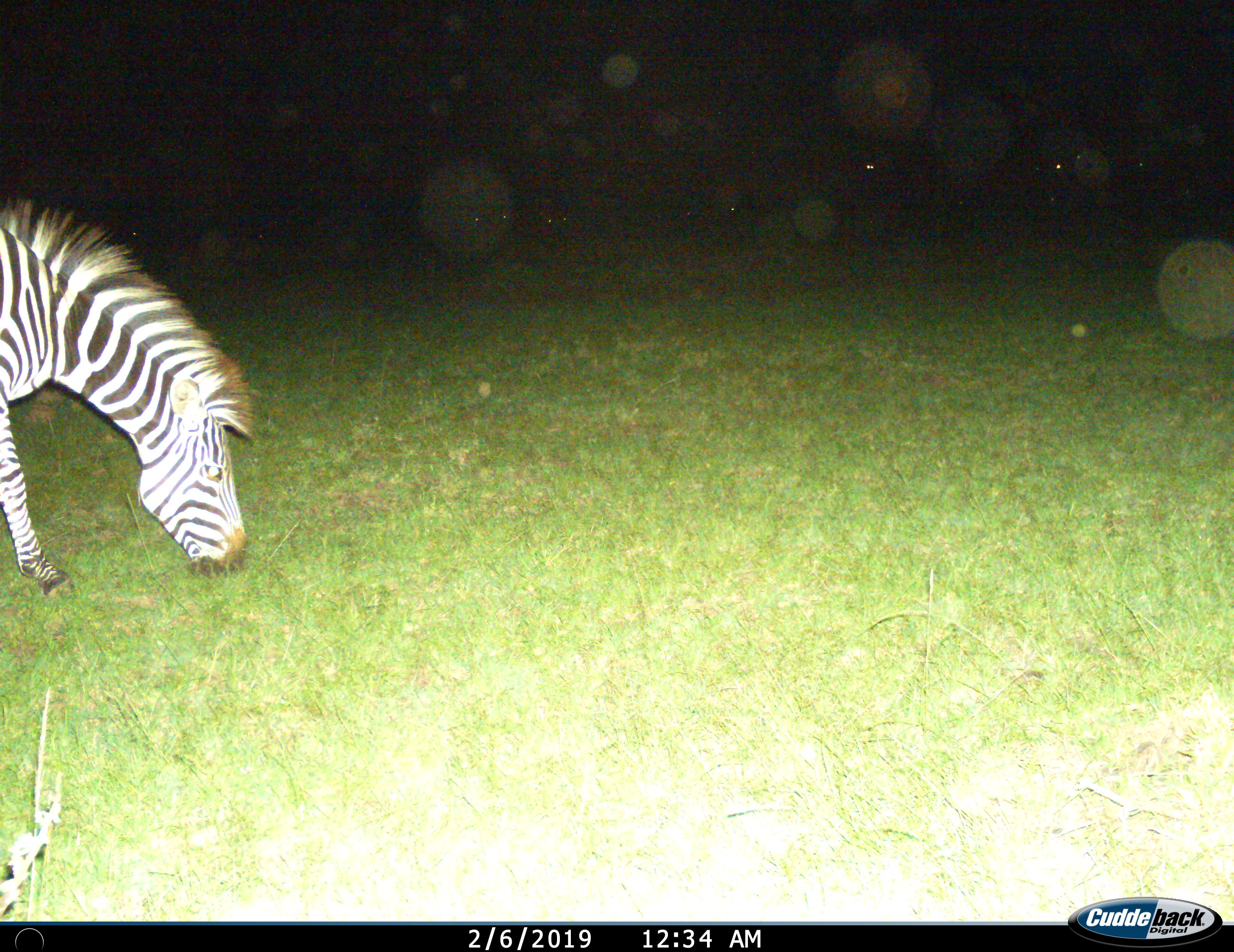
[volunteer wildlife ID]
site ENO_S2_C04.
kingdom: Animalia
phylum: Chordata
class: Mammalia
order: Perissodactyla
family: Equidae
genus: Equus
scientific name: Equus quagga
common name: plains zebra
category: zebraplains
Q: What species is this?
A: Zebraplains (plains zebra) (Equus quagga).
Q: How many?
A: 1.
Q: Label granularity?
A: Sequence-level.